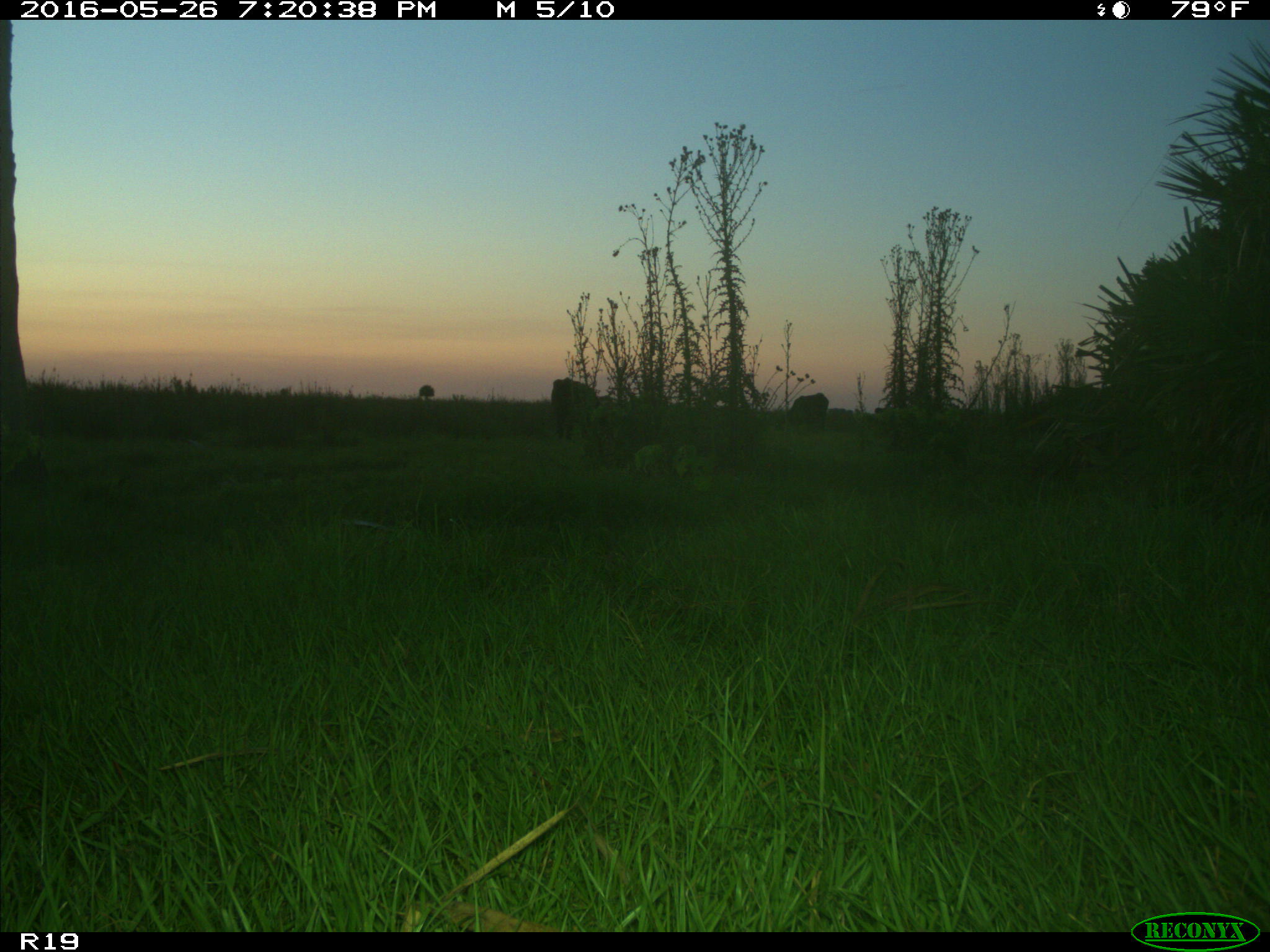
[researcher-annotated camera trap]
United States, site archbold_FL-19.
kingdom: Animalia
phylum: Chordata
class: Mammalia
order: Artiodactyla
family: Bovidae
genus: Bos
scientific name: Bos taurus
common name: domestic cow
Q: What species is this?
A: Bos taurus (domestic cow).